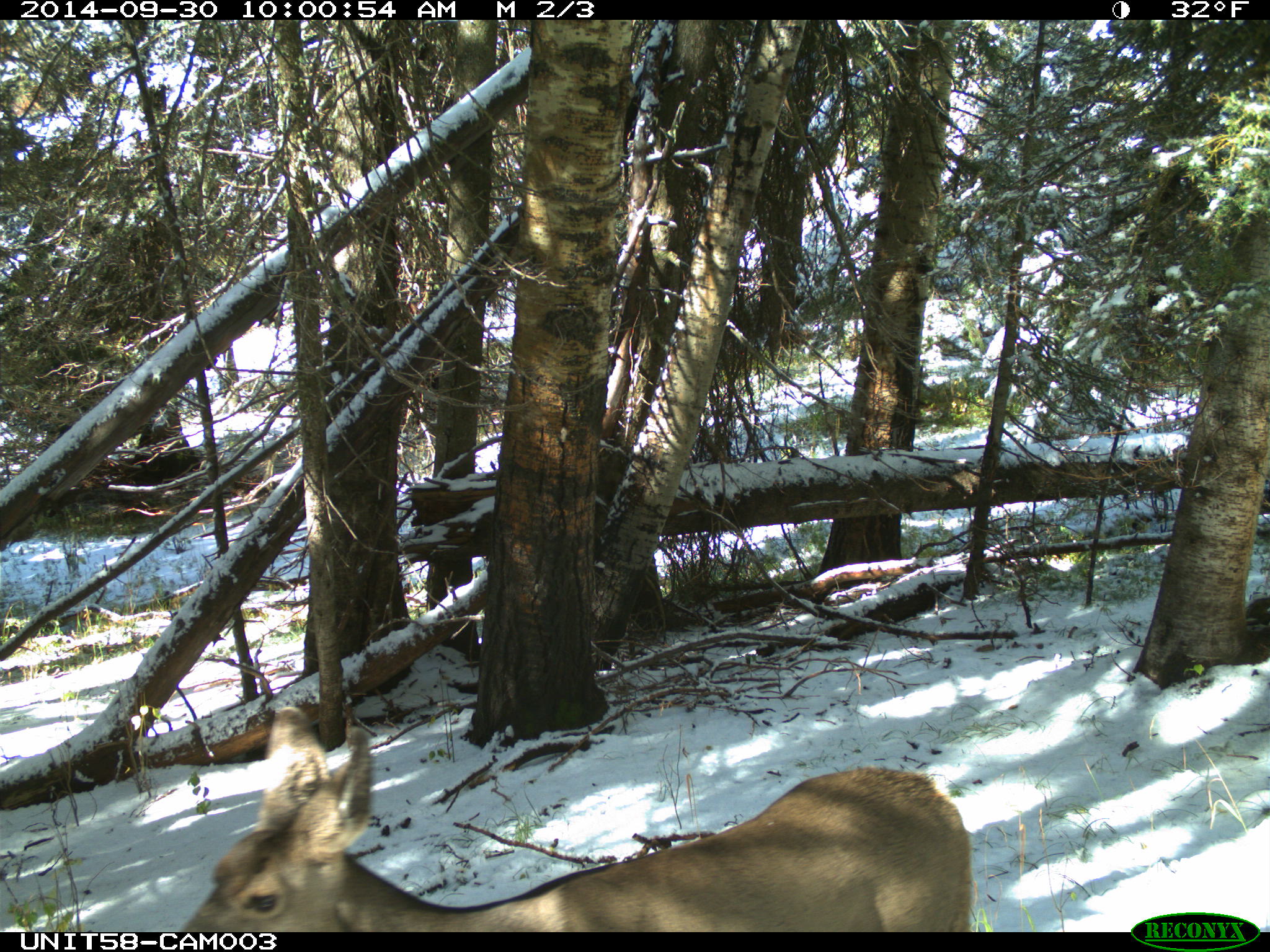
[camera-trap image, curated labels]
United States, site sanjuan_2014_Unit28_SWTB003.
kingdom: Animalia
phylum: Chordata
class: Mammalia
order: Artiodactyla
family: Cervidae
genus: Odocoileus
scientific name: Odocoileus hemionus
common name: mule deer